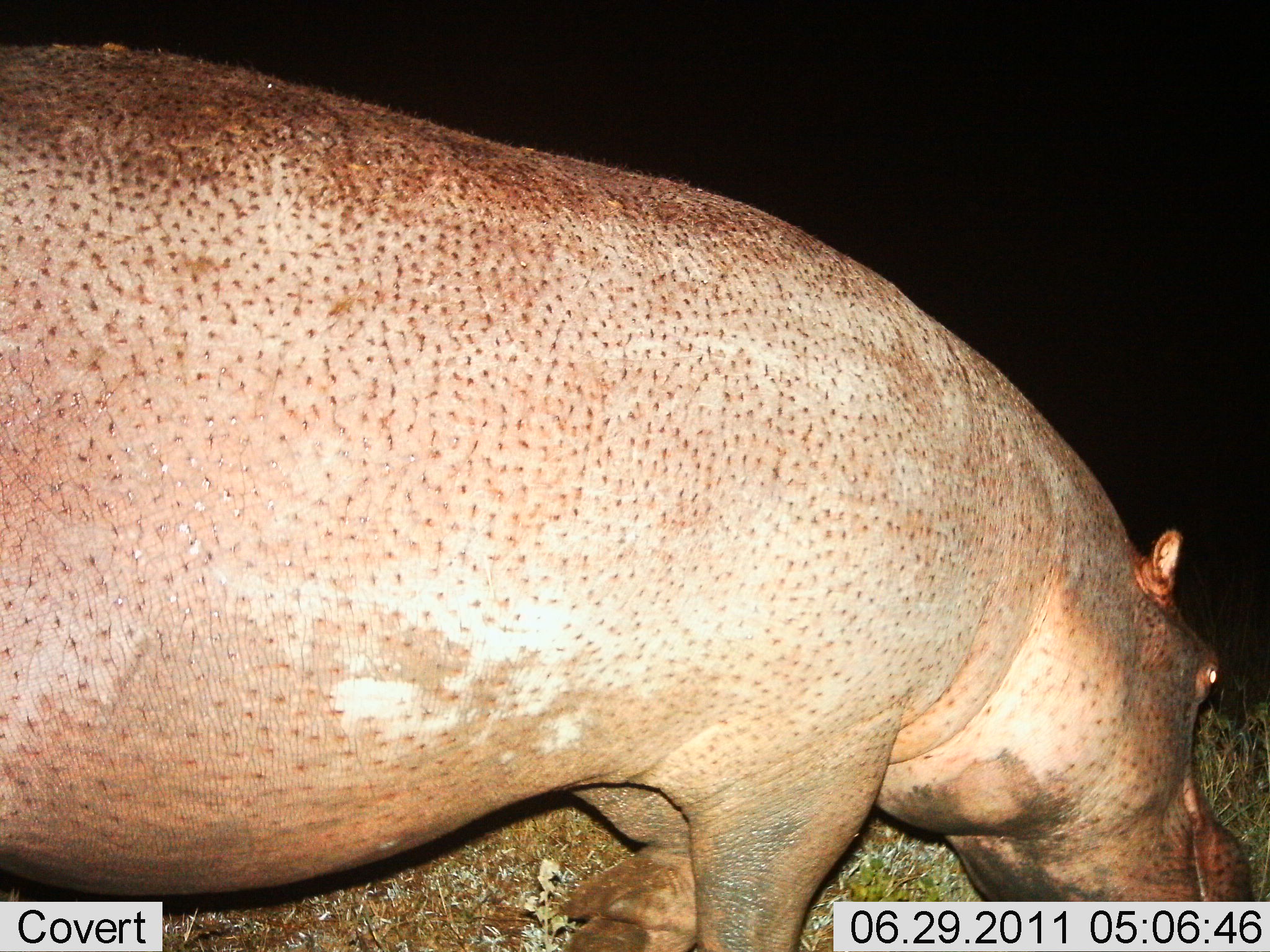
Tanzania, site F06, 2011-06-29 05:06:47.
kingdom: Animalia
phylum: Chordata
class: Mammalia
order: Artiodactyla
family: Hippopotamidae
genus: Hippopotamus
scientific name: Hippopotamus amphibius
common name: hippopotamus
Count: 1.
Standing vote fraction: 30%.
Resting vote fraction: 0%.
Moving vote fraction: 20%.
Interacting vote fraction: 0%.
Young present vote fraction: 0%.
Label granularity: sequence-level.